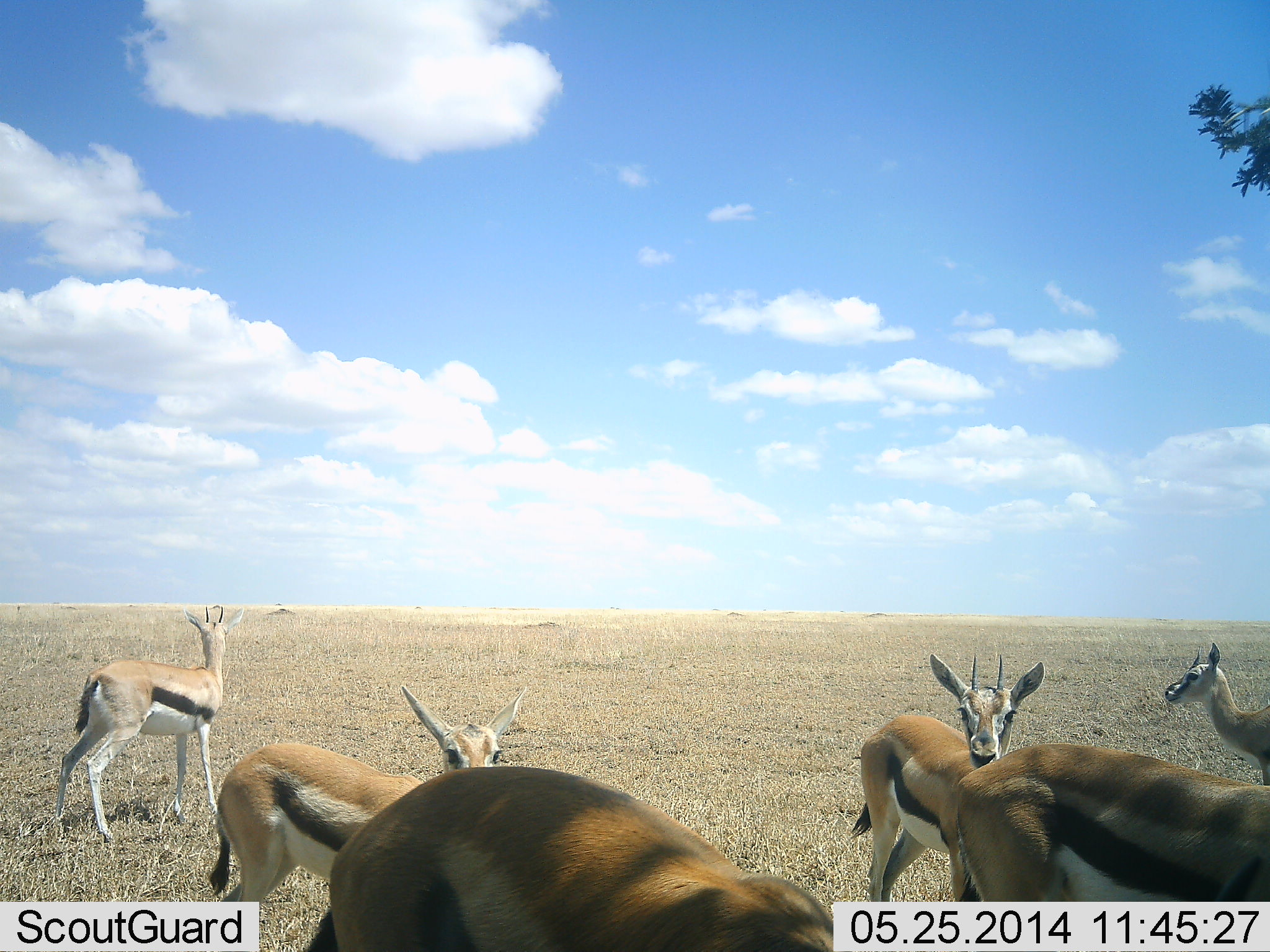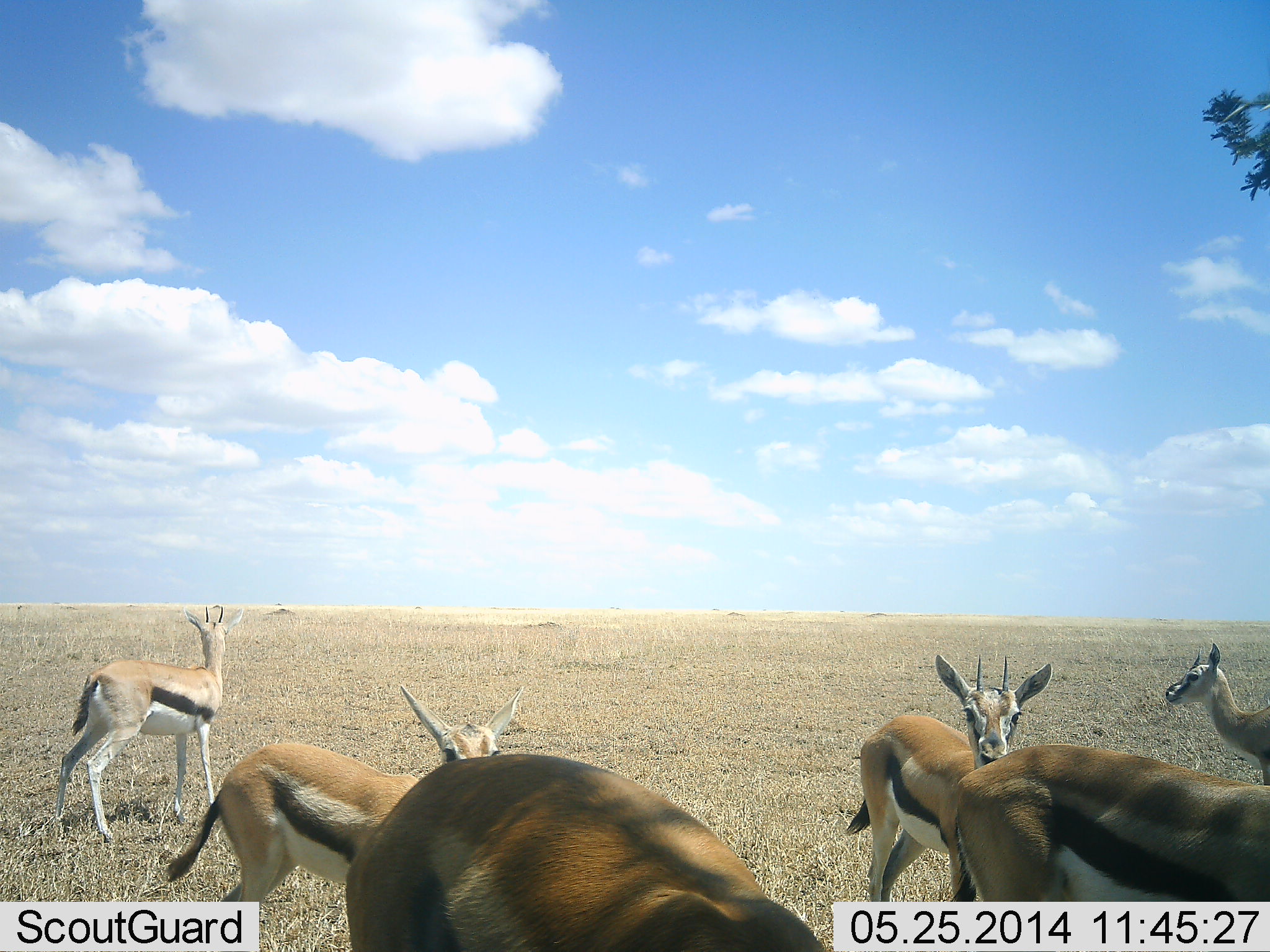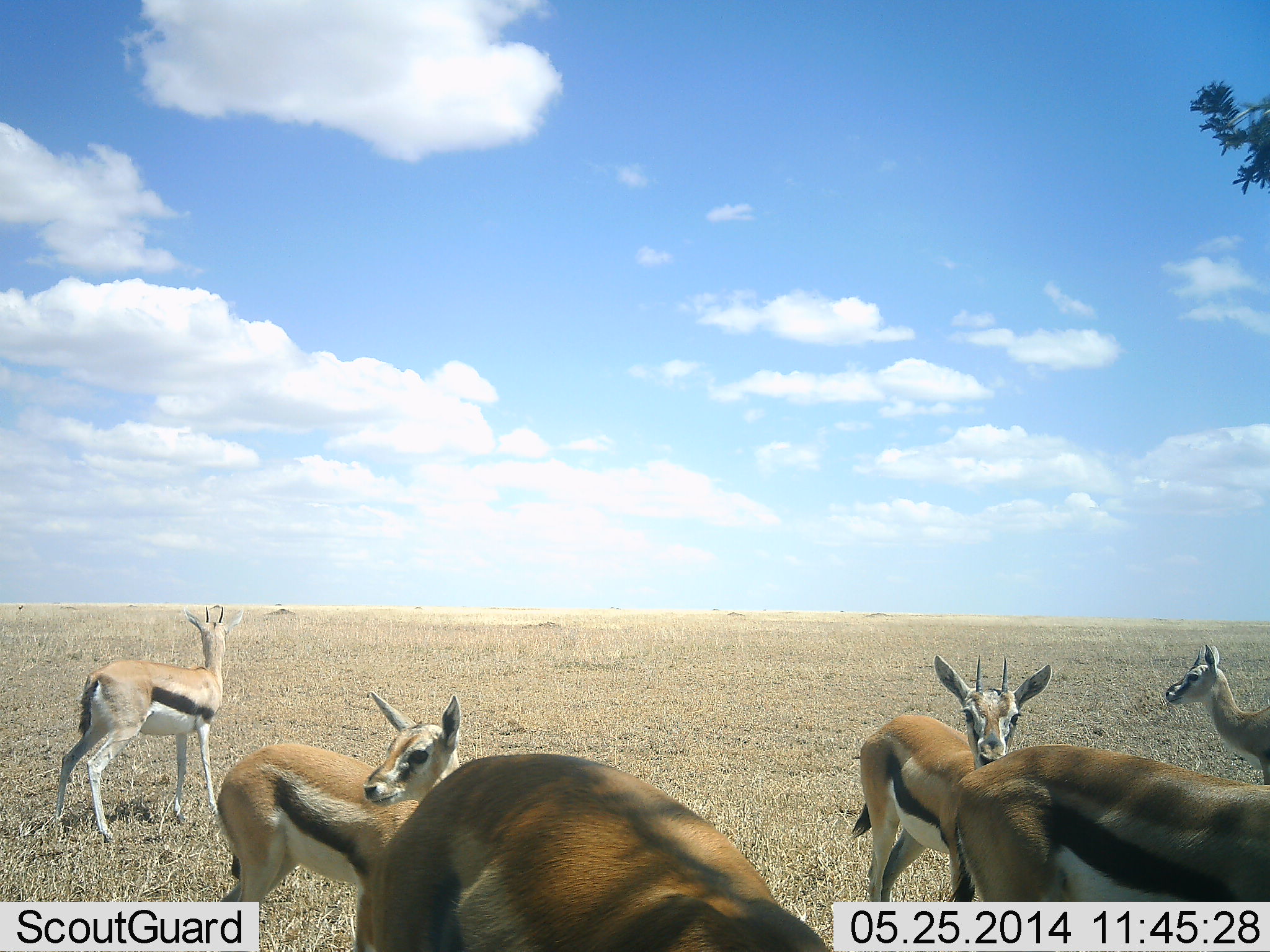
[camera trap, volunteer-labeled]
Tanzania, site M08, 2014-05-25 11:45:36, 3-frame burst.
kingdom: Animalia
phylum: Chordata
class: Mammalia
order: Artiodactyla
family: Bovidae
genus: Eudorcas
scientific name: Eudorcas thomsonii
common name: thomson's gazelle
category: gazellethomsons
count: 6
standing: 100%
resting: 0%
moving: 10%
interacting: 0%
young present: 10%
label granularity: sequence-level